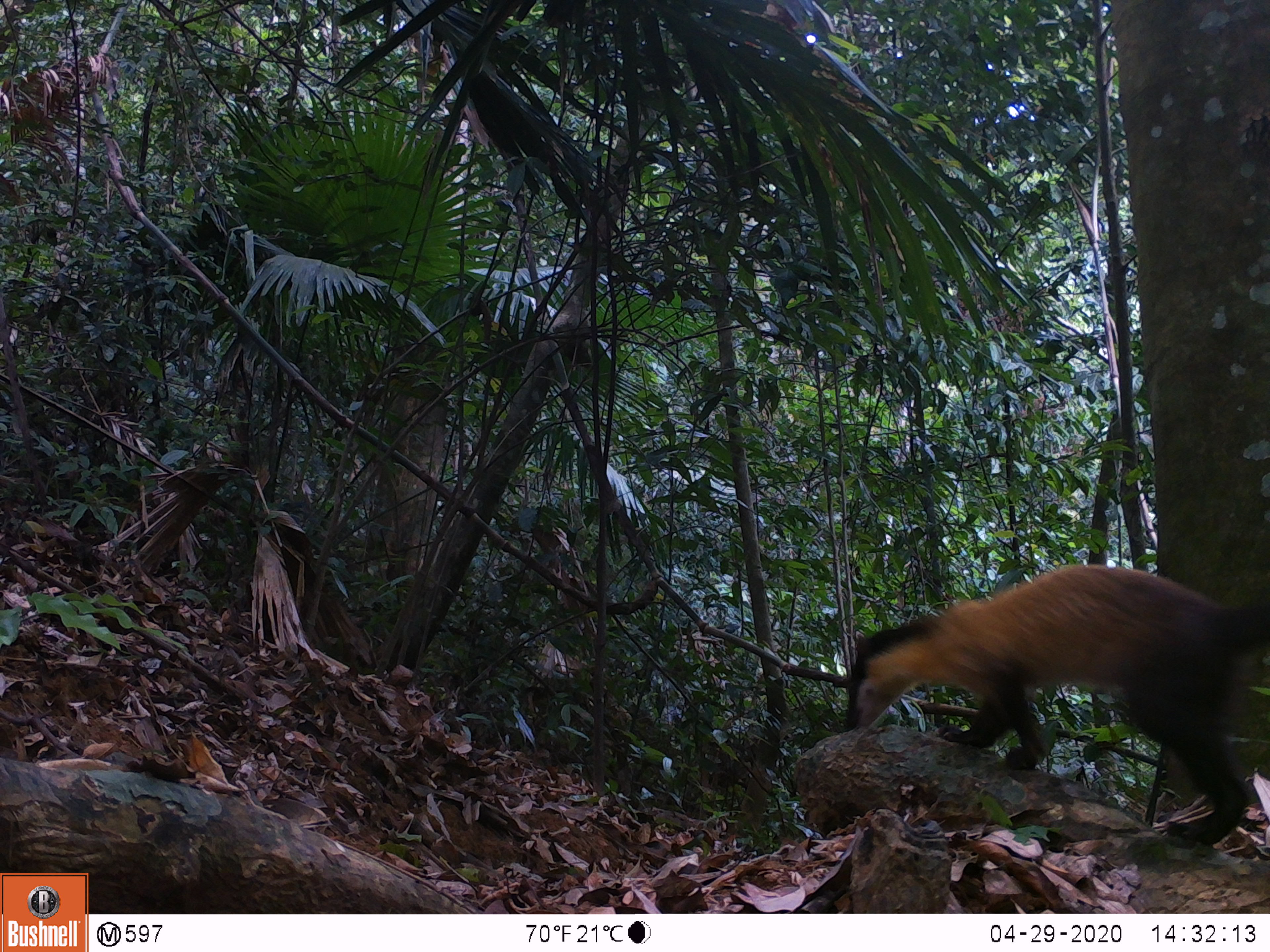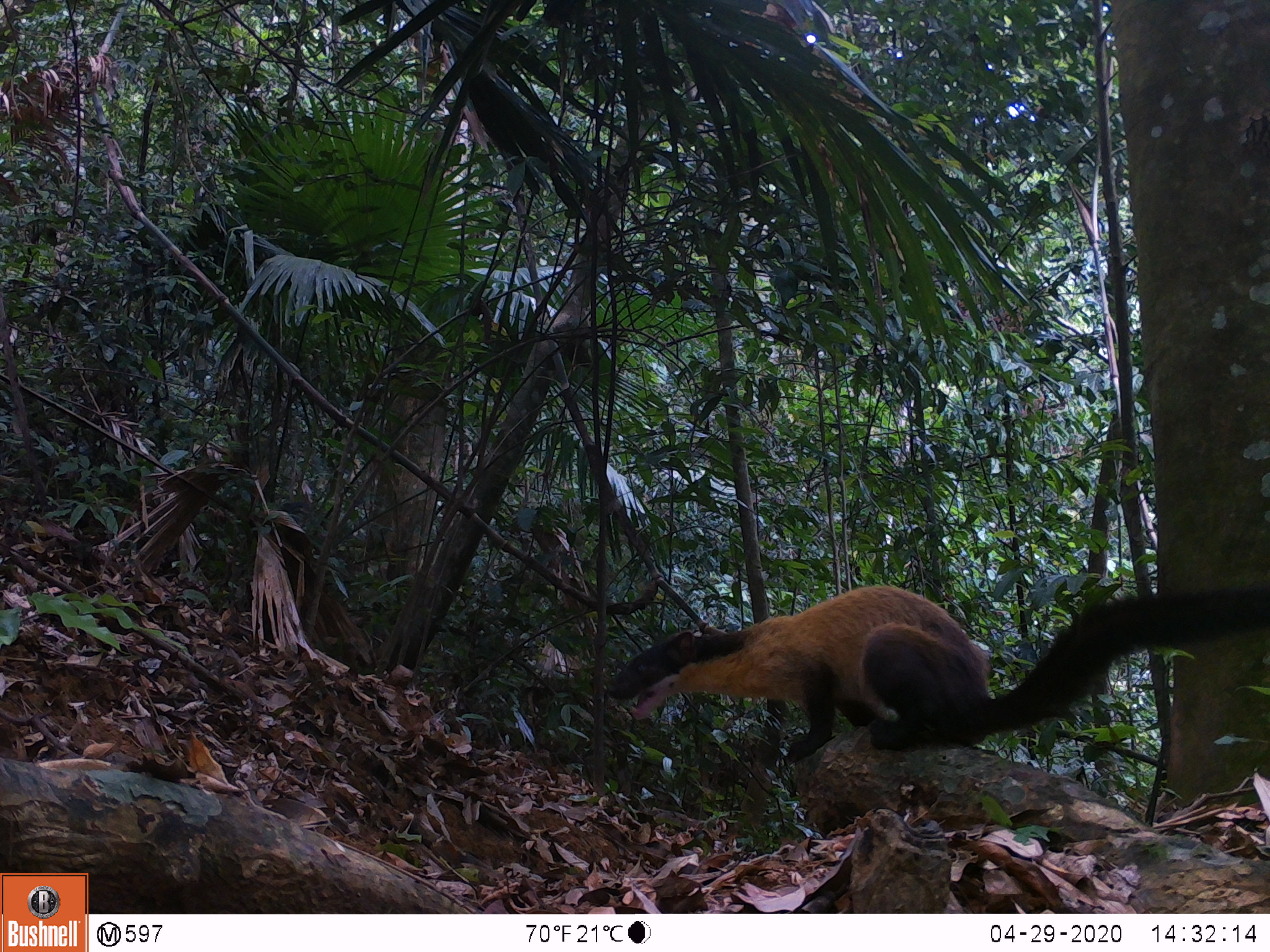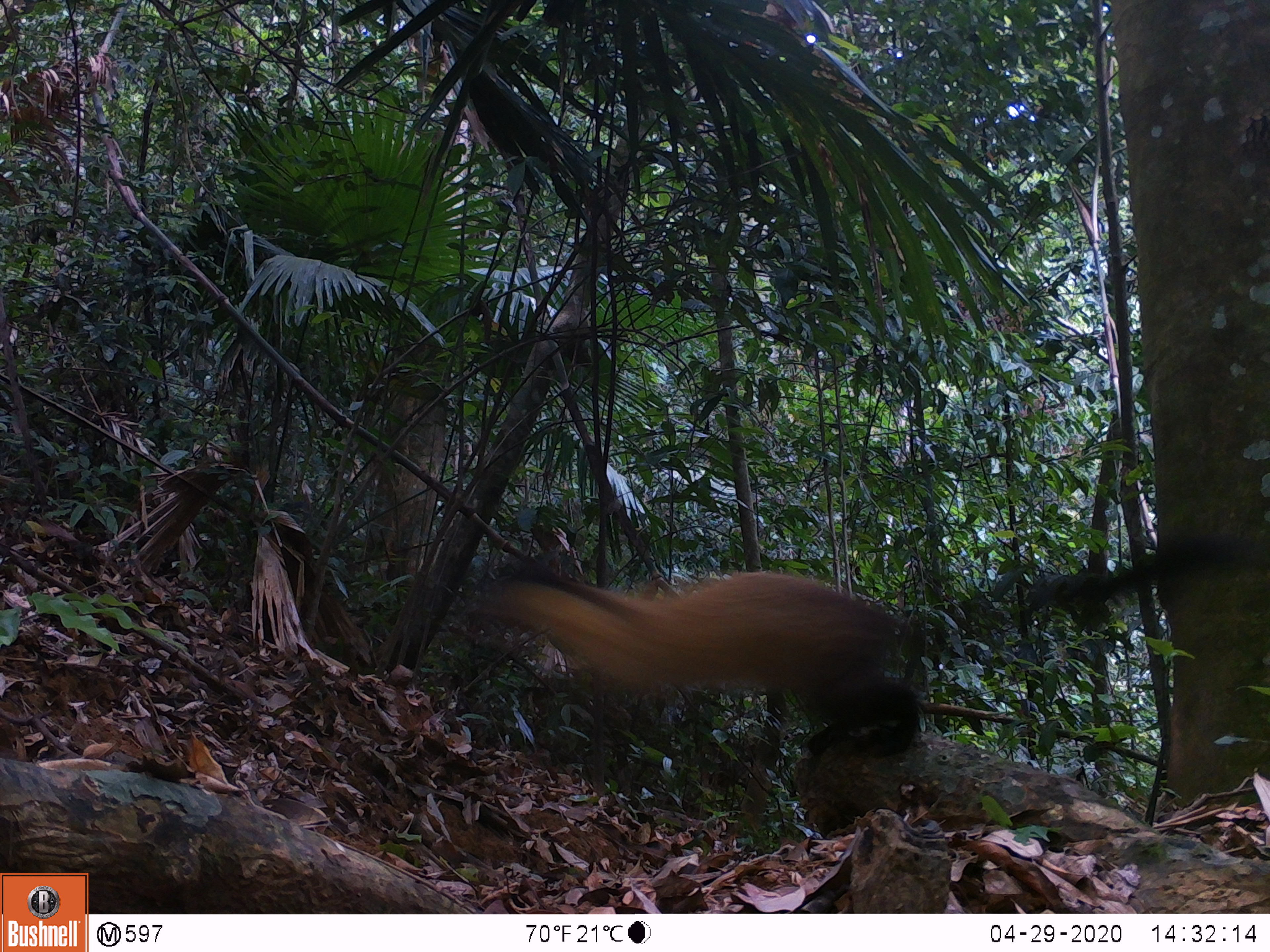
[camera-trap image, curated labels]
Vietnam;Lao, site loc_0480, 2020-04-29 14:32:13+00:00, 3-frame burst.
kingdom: Animalia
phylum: Chordata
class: Mammalia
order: Carnivora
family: Mustelidae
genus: Martes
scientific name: Martes flavigula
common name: yellow-throated marten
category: yellow throated marten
Yellow throated marten (yellow-throated marten) (Martes flavigula). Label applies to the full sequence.